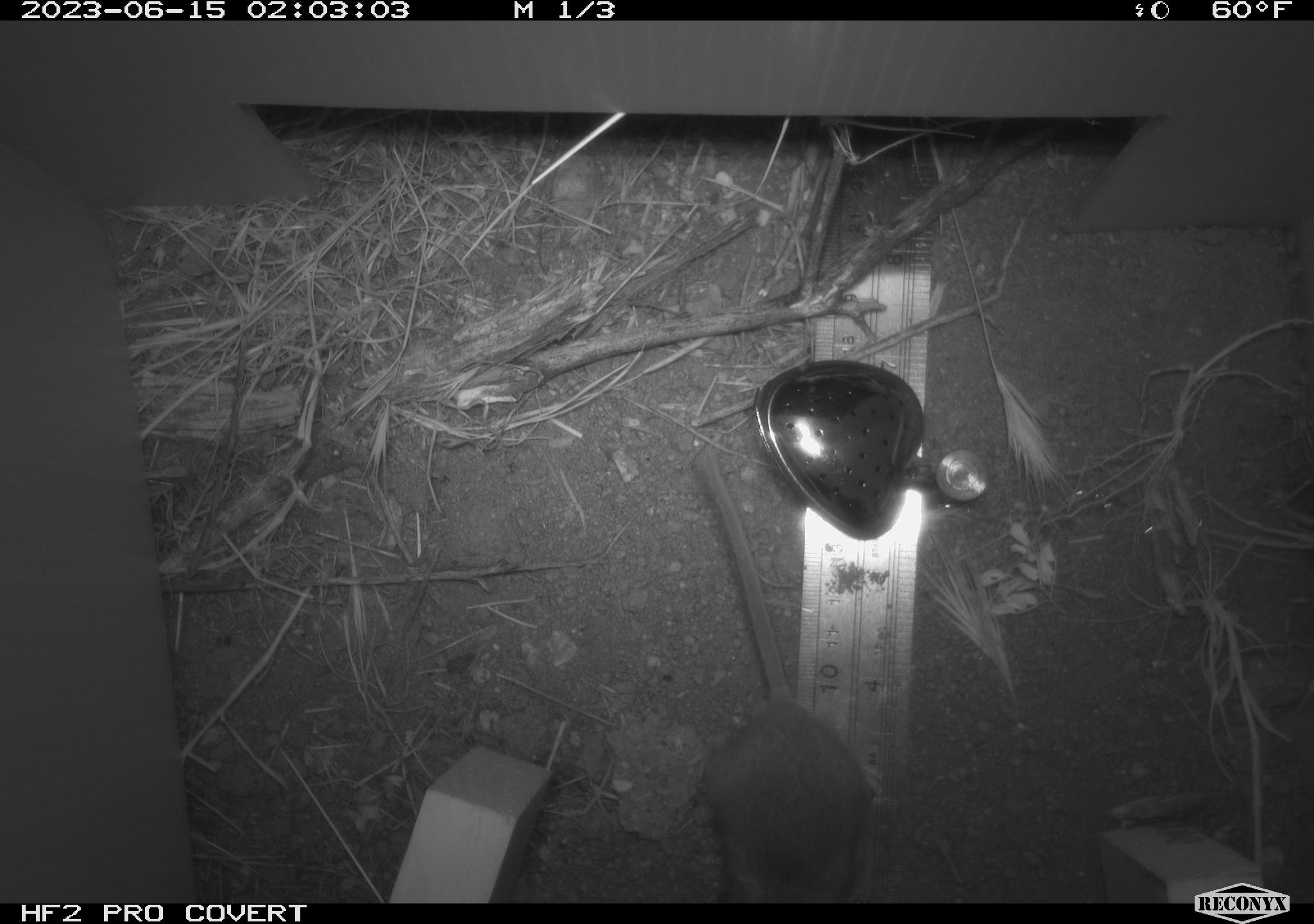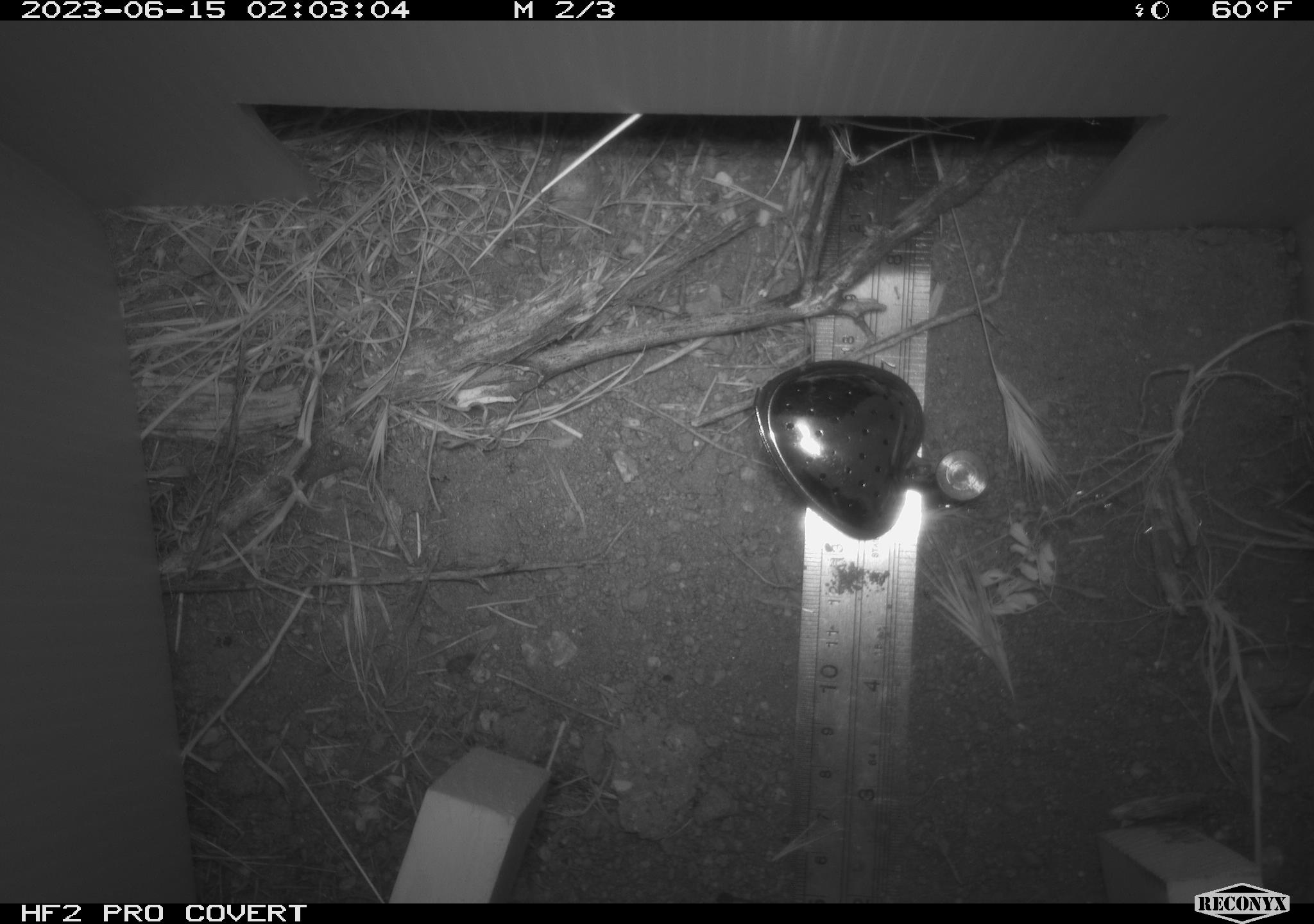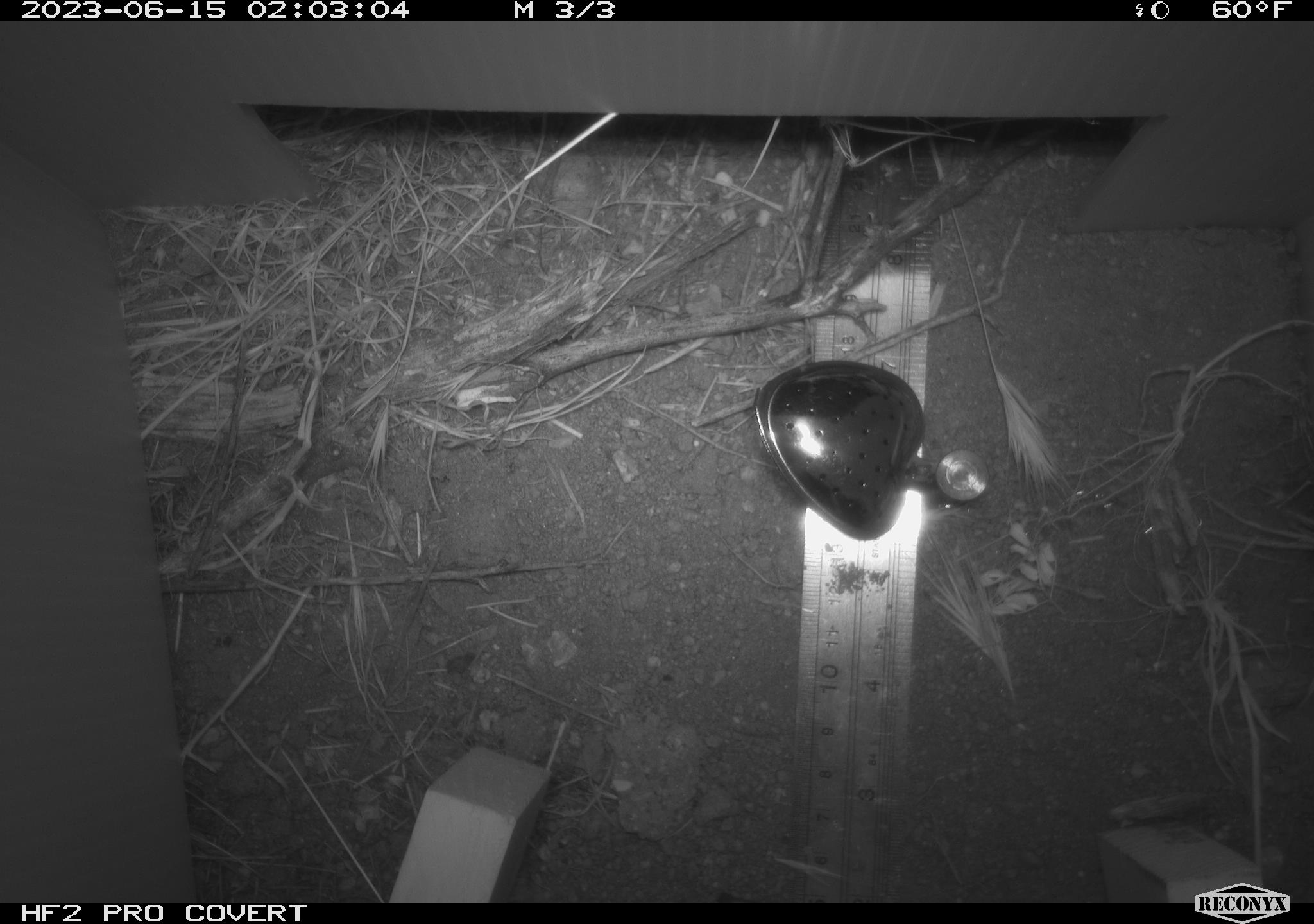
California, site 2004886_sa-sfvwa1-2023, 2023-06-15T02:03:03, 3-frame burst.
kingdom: Animalia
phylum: Chordata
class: Mammalia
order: Rodentia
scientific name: Rodentia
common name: rodent